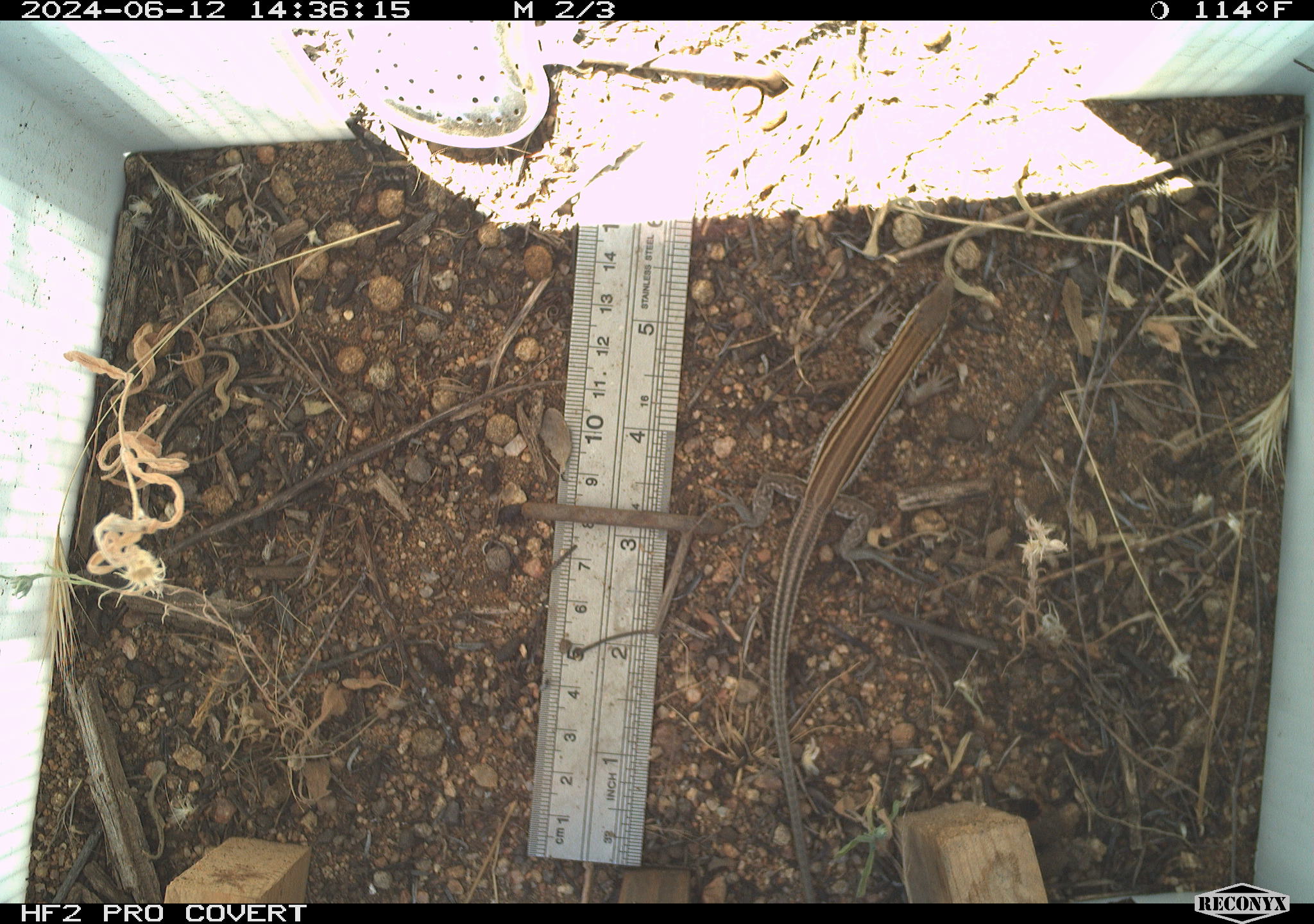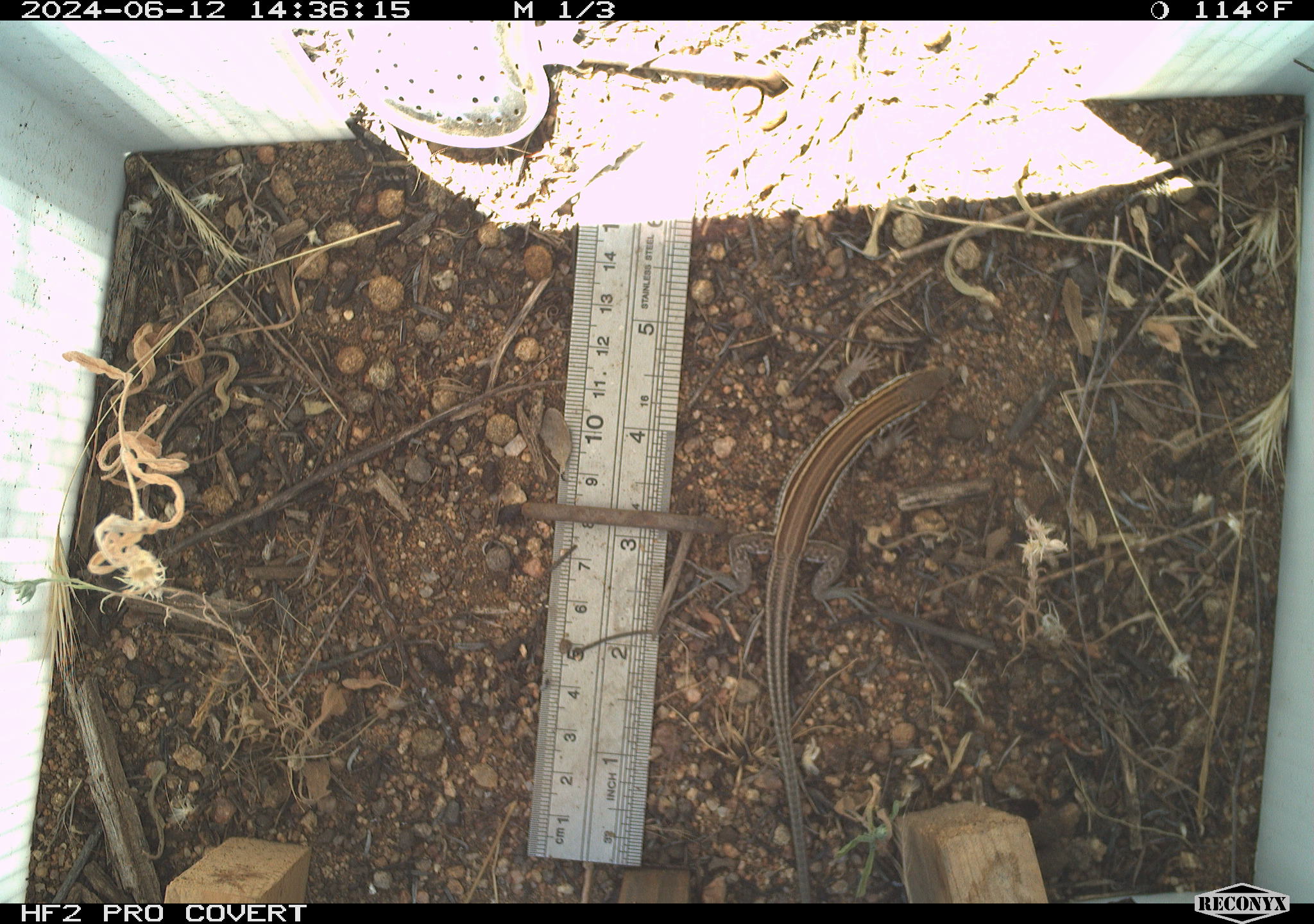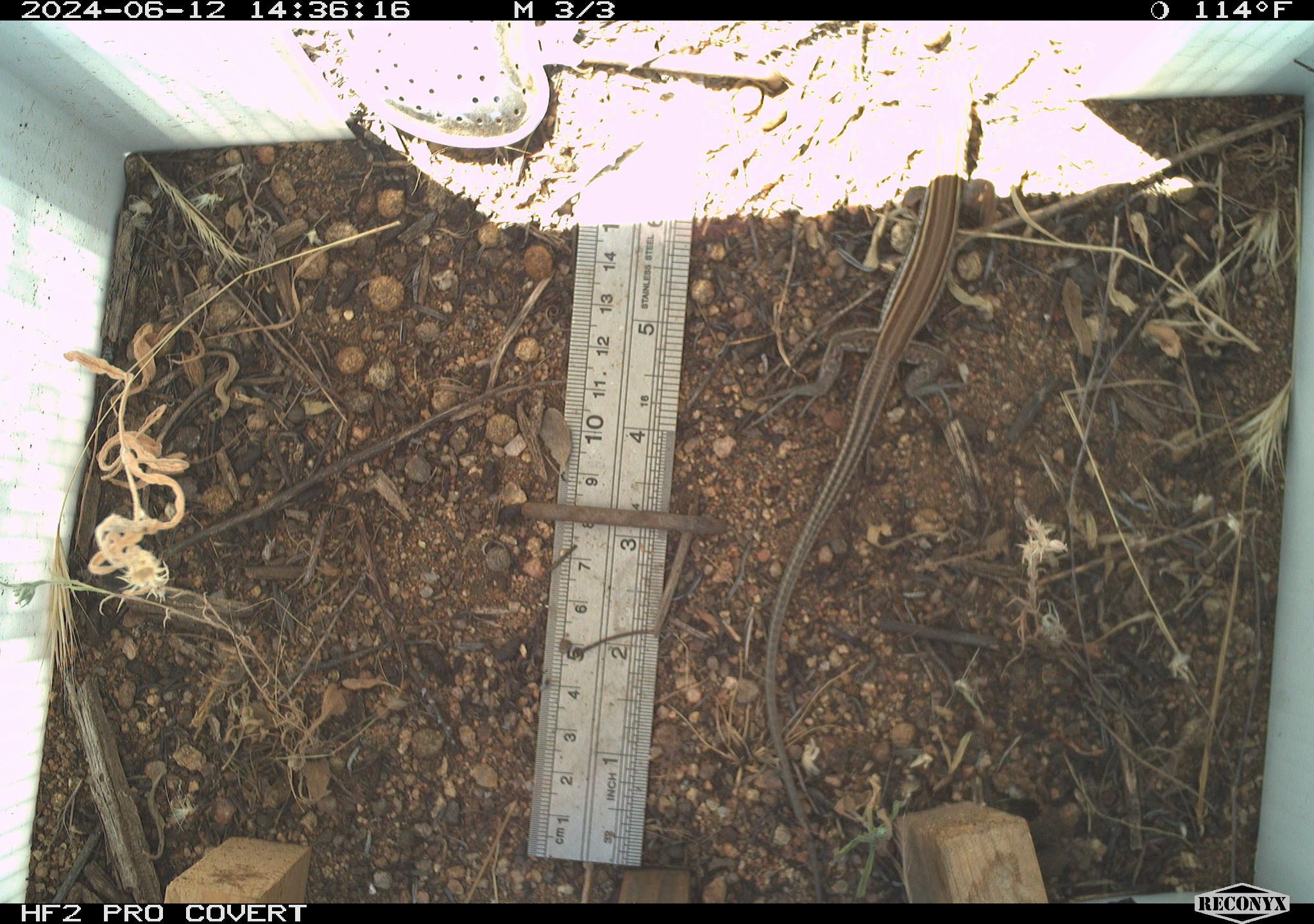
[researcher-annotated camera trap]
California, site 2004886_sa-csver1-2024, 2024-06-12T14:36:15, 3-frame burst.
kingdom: Animalia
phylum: Chordata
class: Reptilia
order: Squamata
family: Scincidae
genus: Plestiodon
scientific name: Plestiodon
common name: blue-tailed skinks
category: plestiodon species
Plestiodon species (blue-tailed skinks) (Plestiodon).